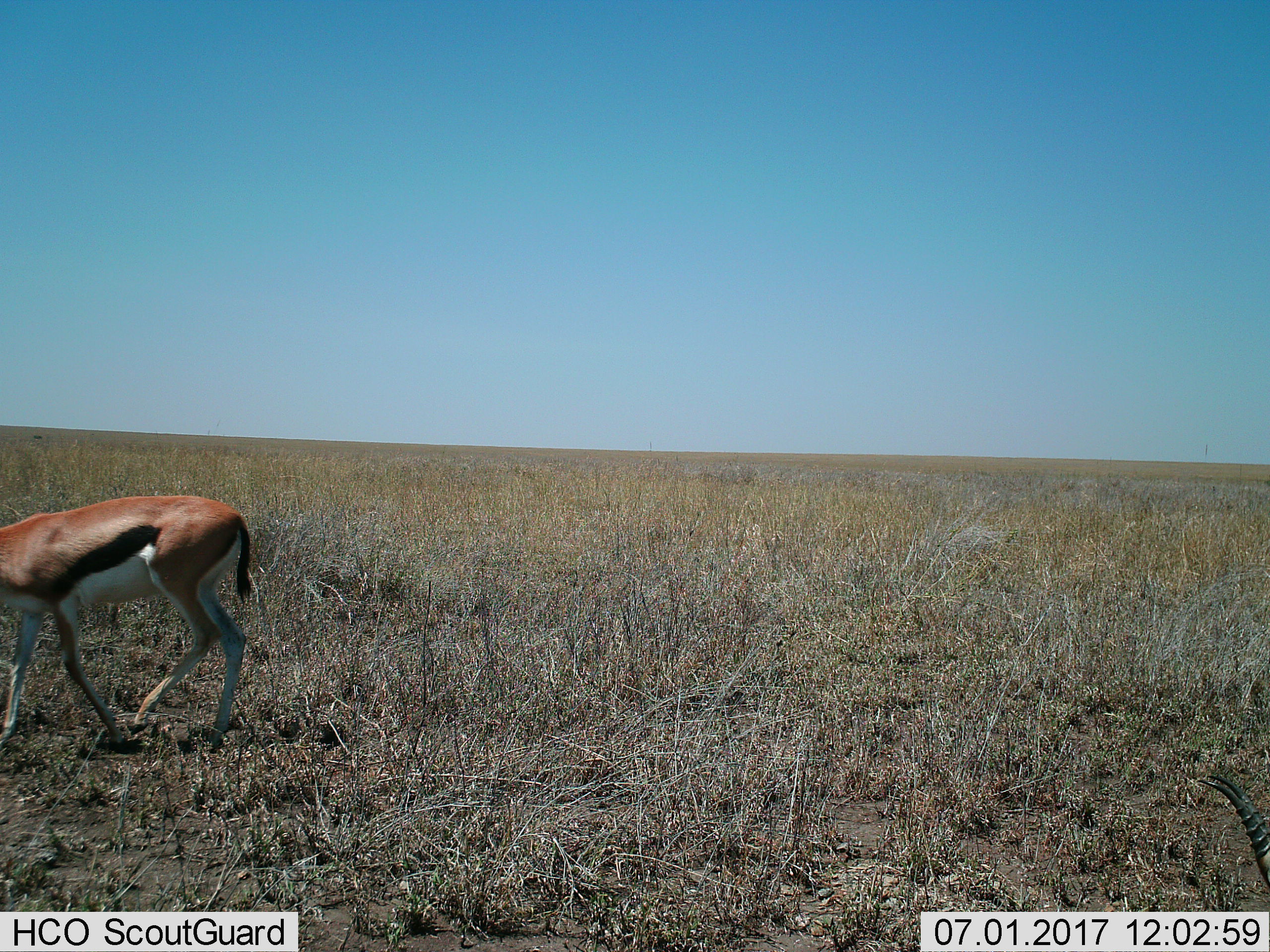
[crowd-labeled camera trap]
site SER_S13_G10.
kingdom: Animalia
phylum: Chordata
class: Mammalia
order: Artiodactyla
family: Bovidae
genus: Eudorcas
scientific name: Eudorcas thomsonii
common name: thomson's gazelle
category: gazellethomsons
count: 1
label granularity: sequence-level